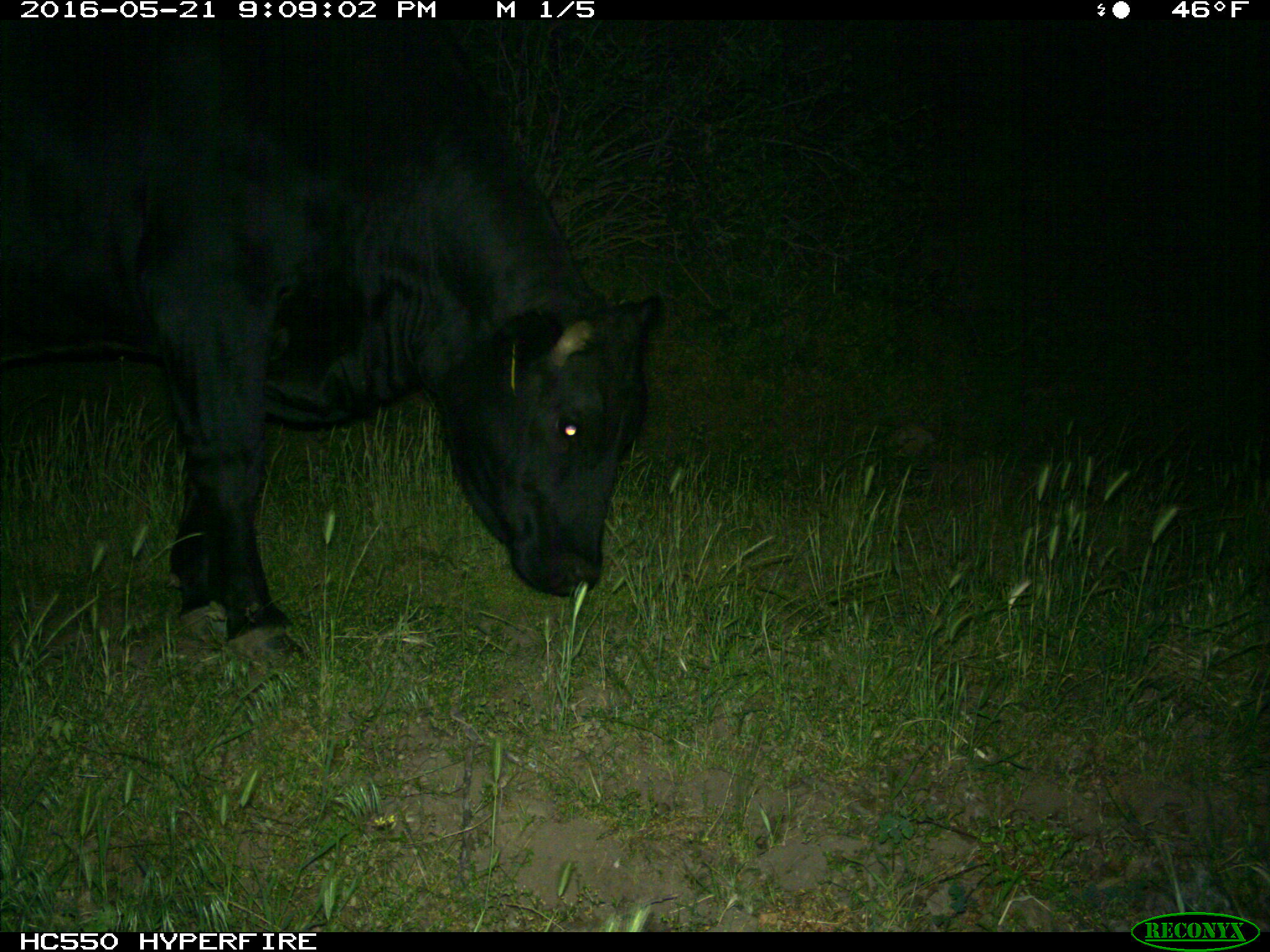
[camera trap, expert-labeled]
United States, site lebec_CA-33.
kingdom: Animalia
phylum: Chordata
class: Mammalia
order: Artiodactyla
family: Bovidae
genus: Bos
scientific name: Bos taurus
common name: domestic cow